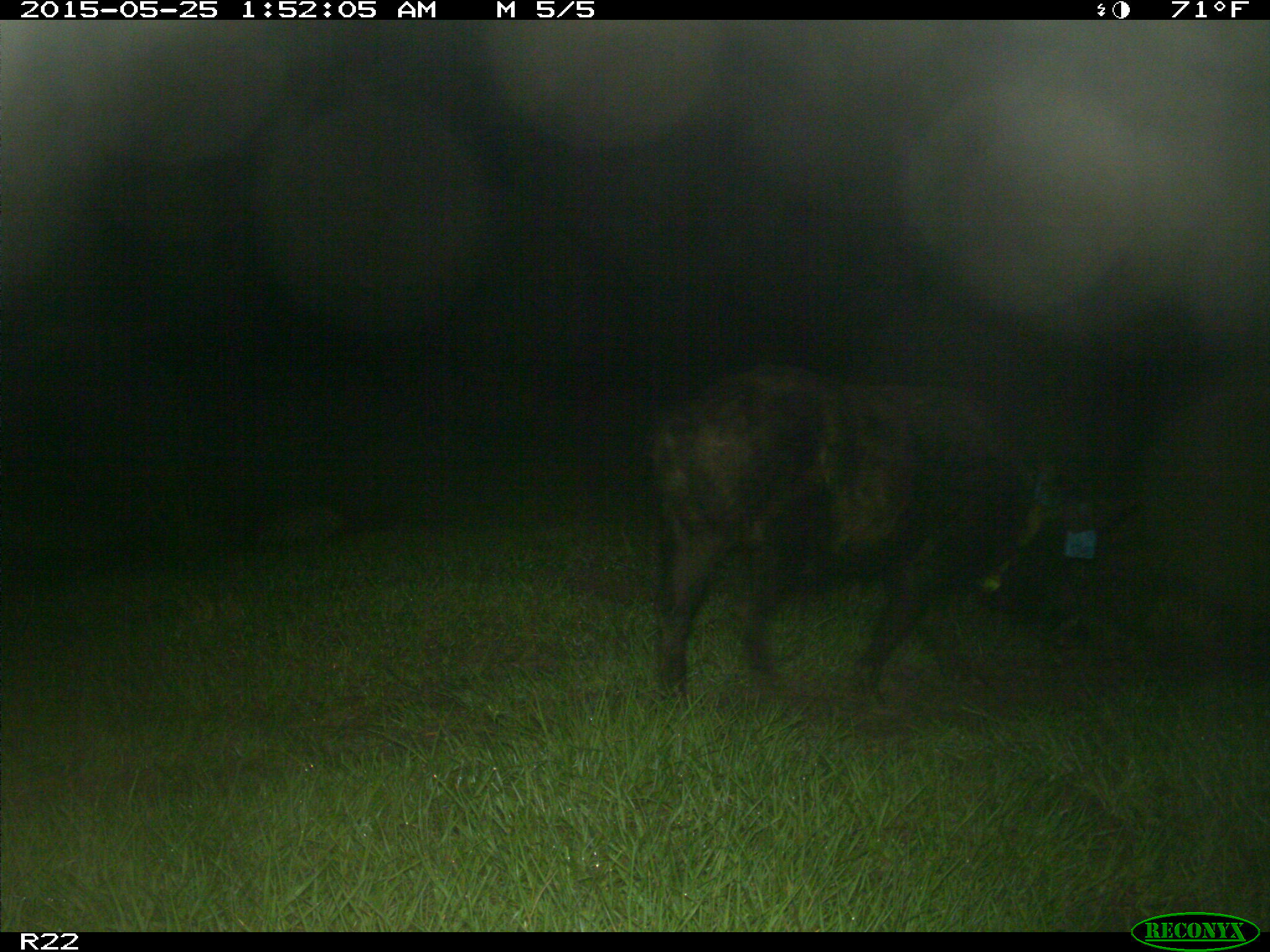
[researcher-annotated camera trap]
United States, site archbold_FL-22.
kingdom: Animalia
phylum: Chordata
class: Mammalia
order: Artiodactyla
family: Bovidae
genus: Bos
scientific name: Bos taurus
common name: domestic cow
Bos taurus (domestic cow).